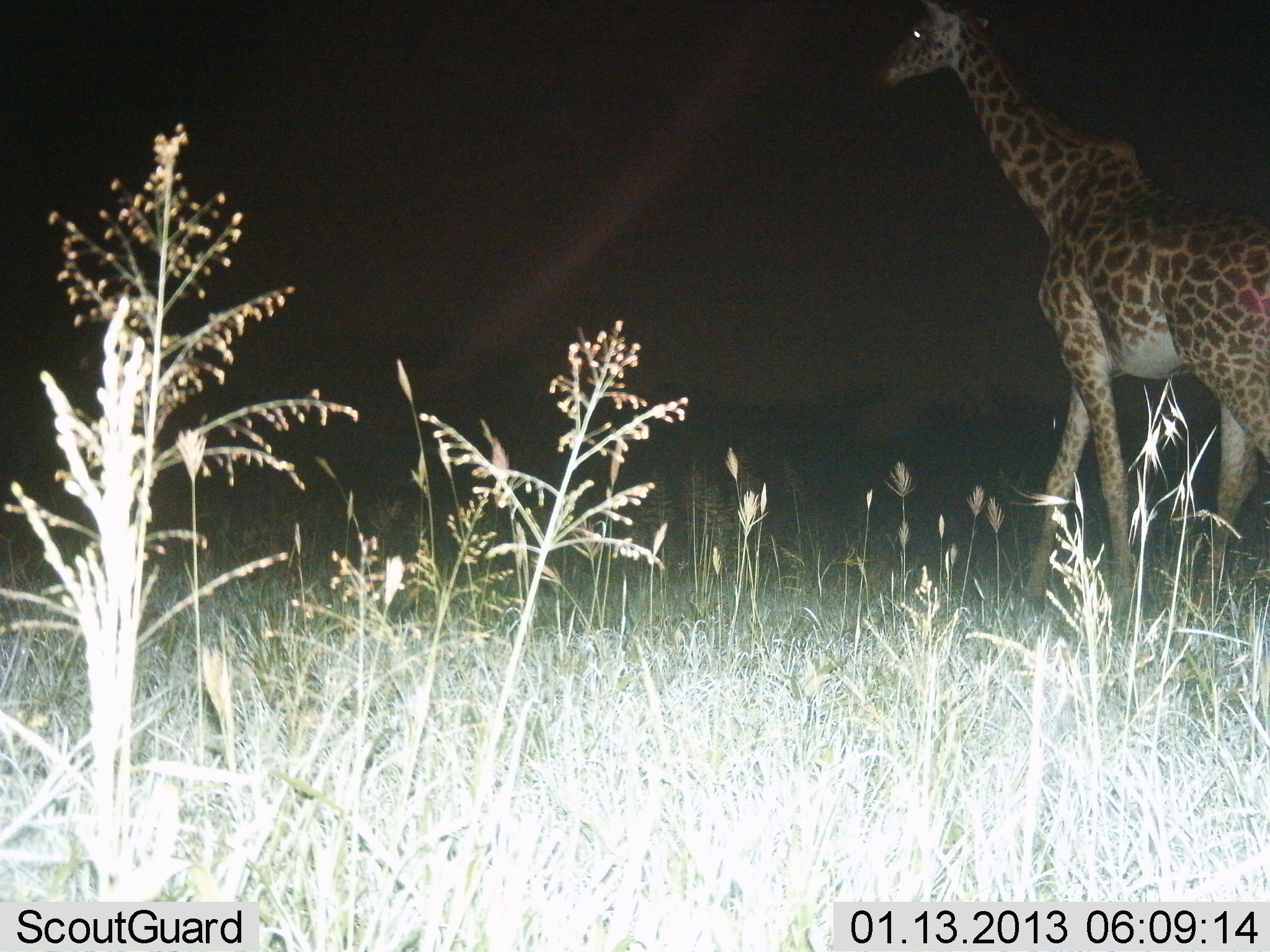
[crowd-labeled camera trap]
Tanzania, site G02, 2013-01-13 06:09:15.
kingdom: Animalia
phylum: Chordata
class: Mammalia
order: Artiodactyla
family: Giraffidae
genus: Giraffa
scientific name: Giraffa camelopardalis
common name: giraffe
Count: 1.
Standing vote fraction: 6%.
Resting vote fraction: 0%.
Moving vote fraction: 94%.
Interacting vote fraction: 0%.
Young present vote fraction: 0%.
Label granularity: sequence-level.